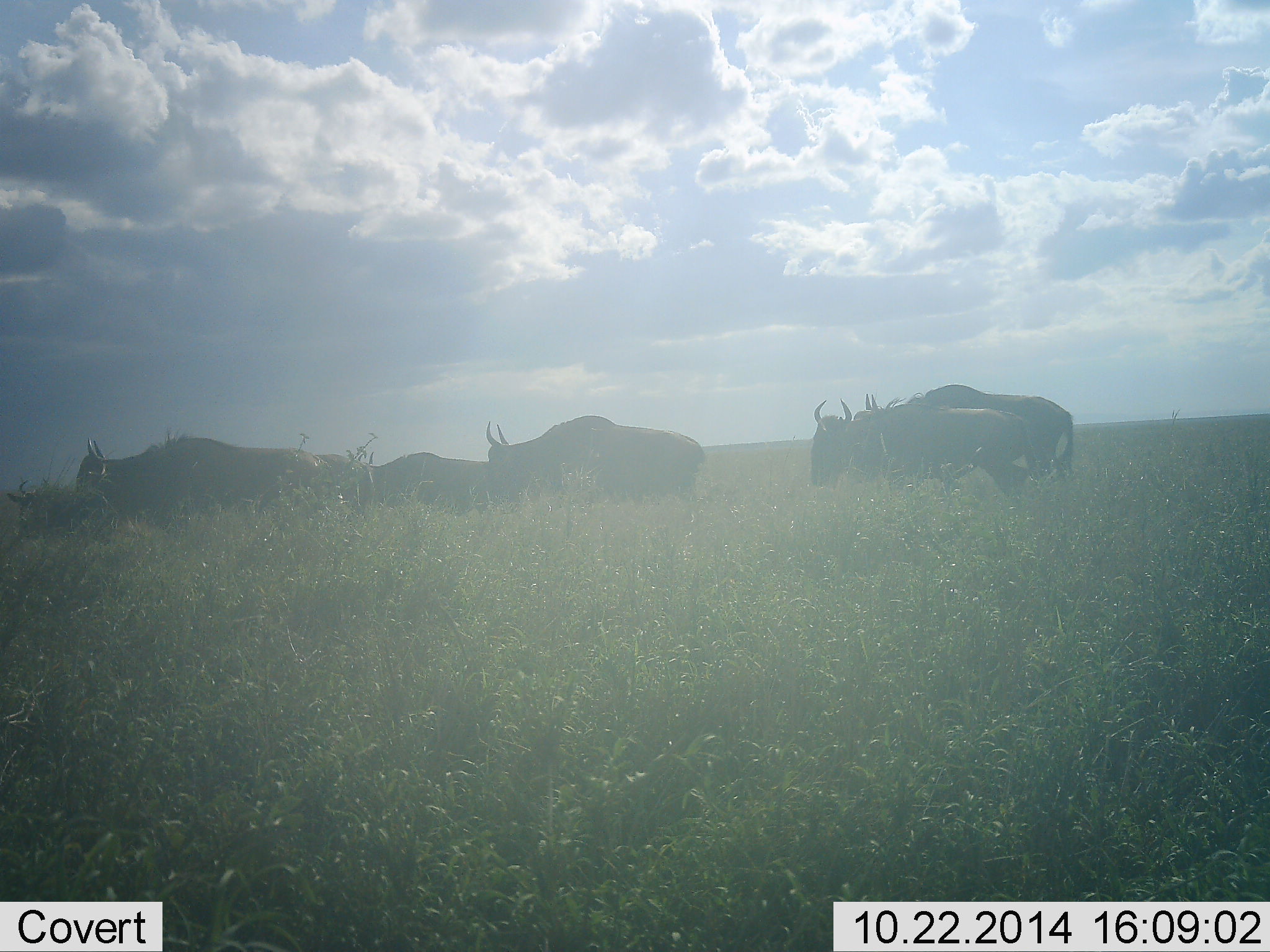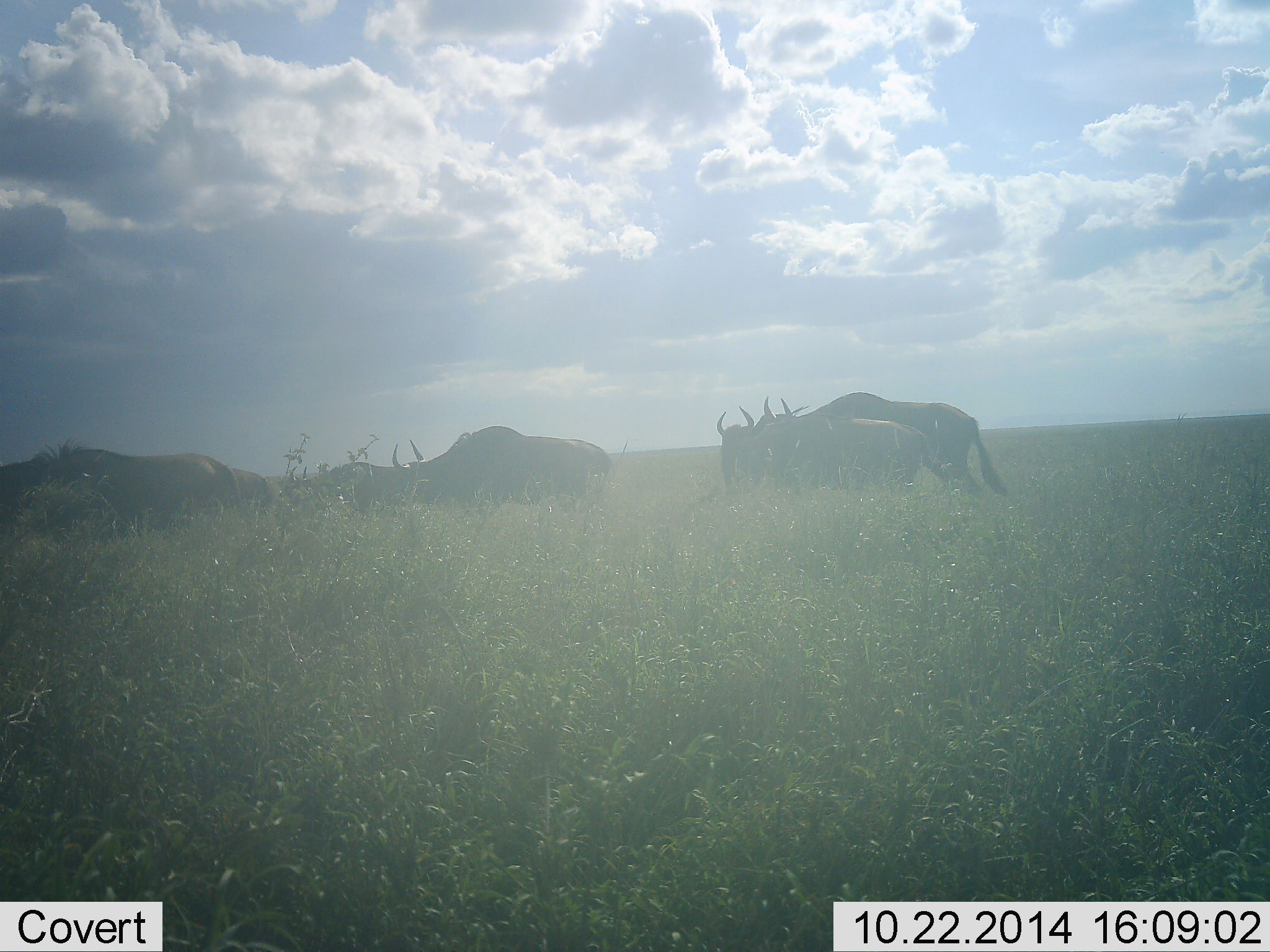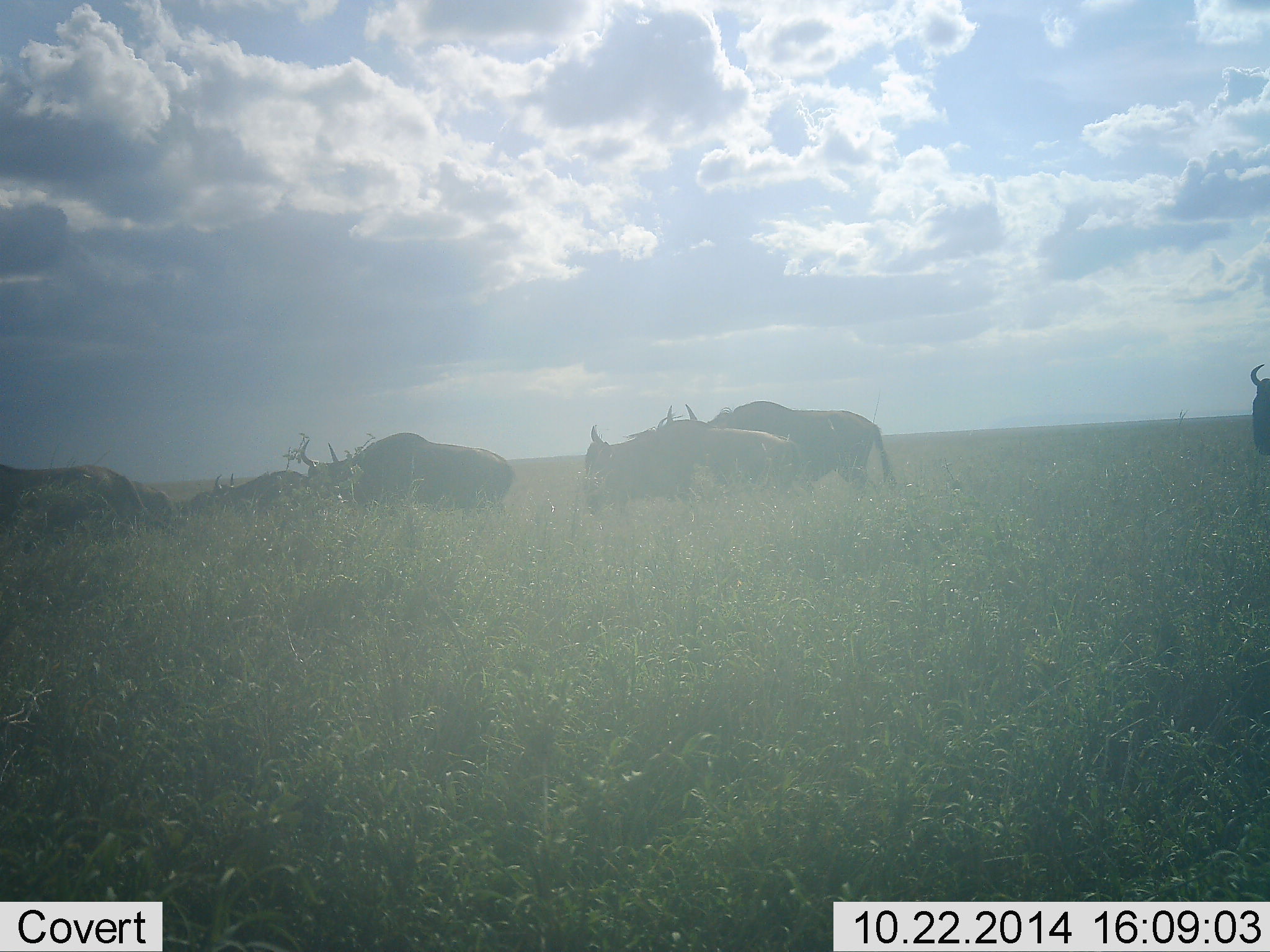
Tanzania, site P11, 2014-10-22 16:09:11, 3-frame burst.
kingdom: Animalia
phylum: Chordata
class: Mammalia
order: Artiodactyla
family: Bovidae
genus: Connochaetes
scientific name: Connochaetes taurinus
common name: blue wildebeest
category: wildebeest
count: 7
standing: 0%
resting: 0%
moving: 90%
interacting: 10%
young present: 10%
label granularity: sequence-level